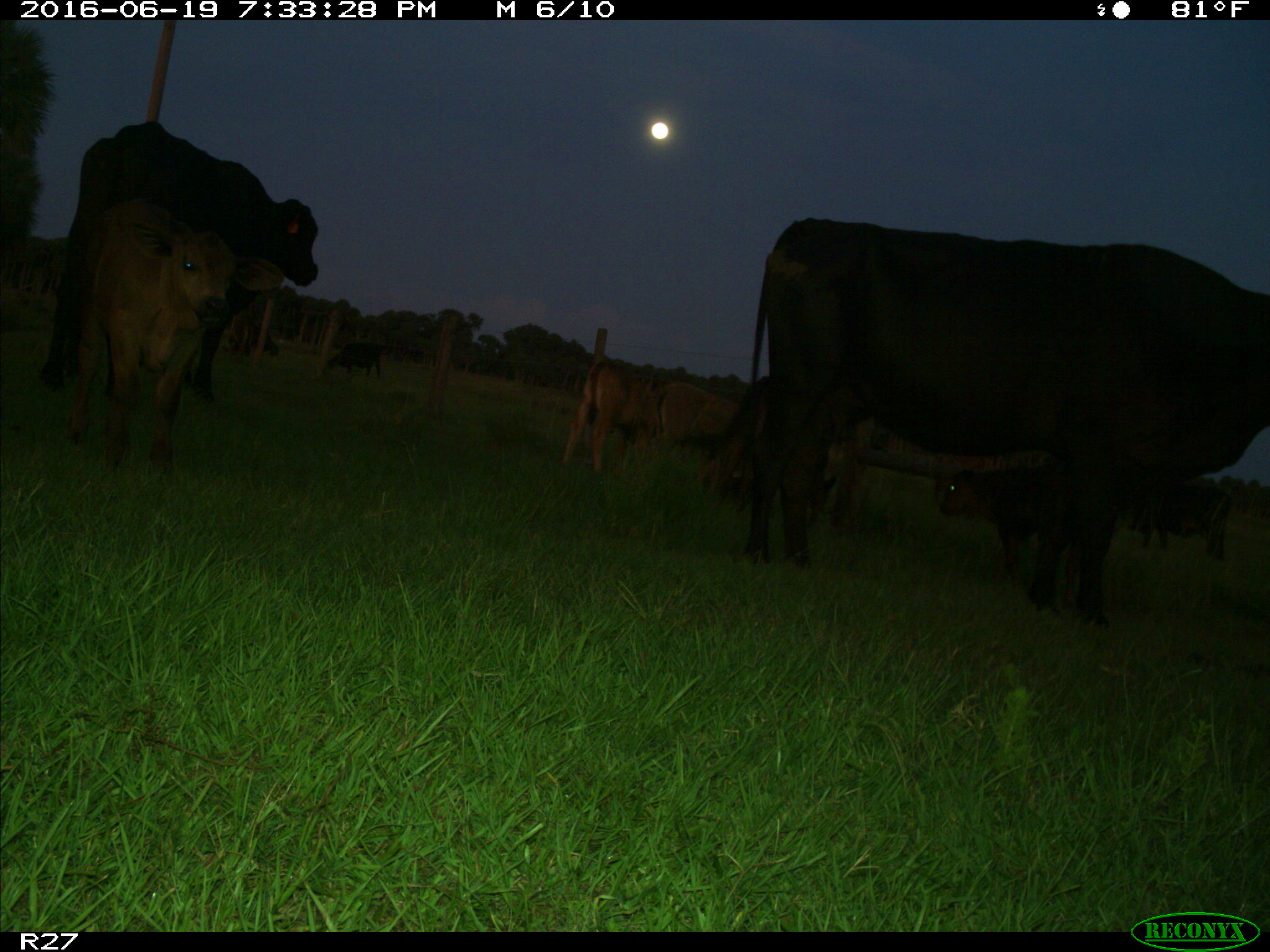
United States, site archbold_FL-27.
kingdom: Animalia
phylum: Chordata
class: Mammalia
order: Artiodactyla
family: Bovidae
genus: Bos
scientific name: Bos taurus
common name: domestic cow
Bos taurus (domestic cow).